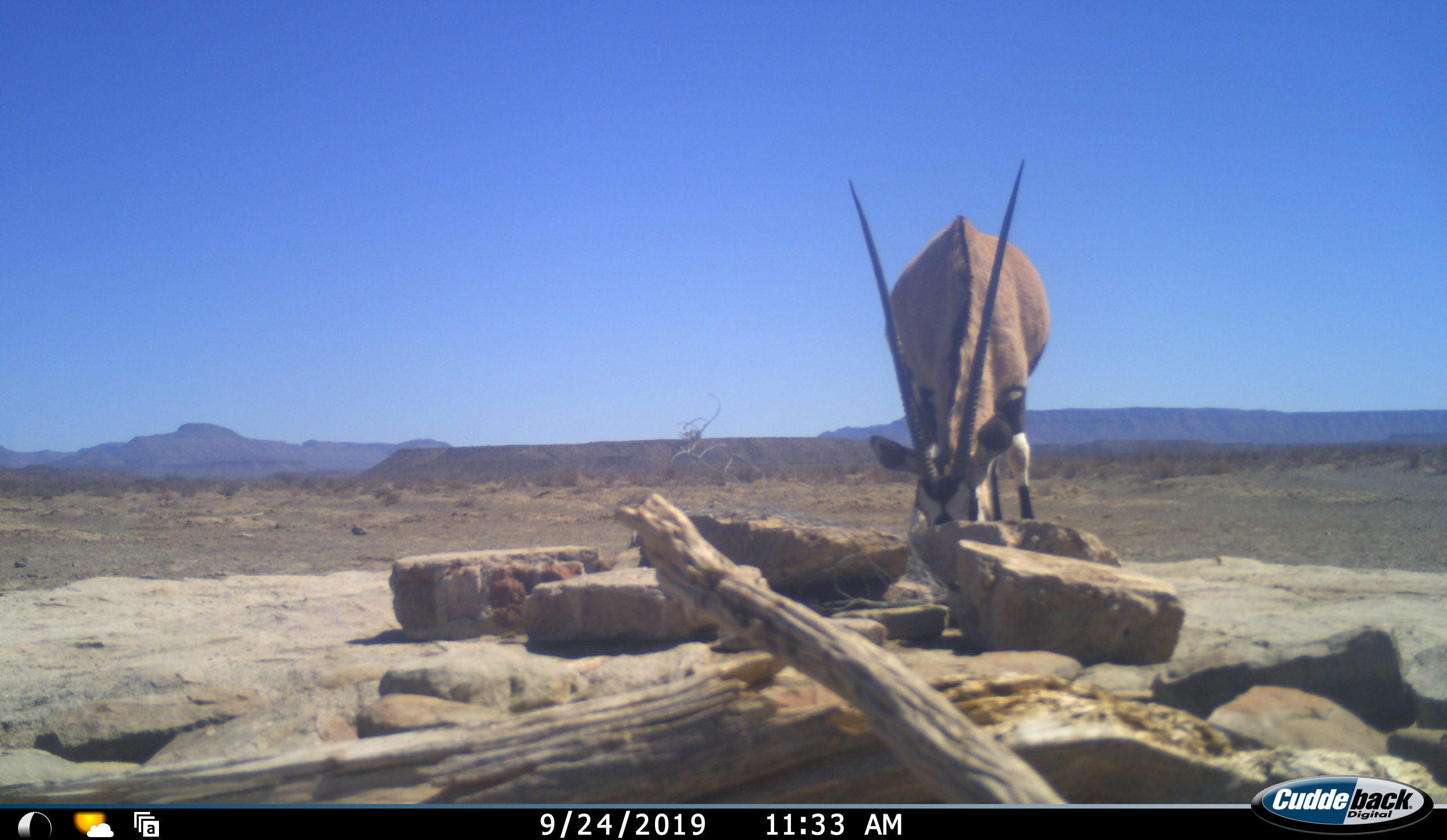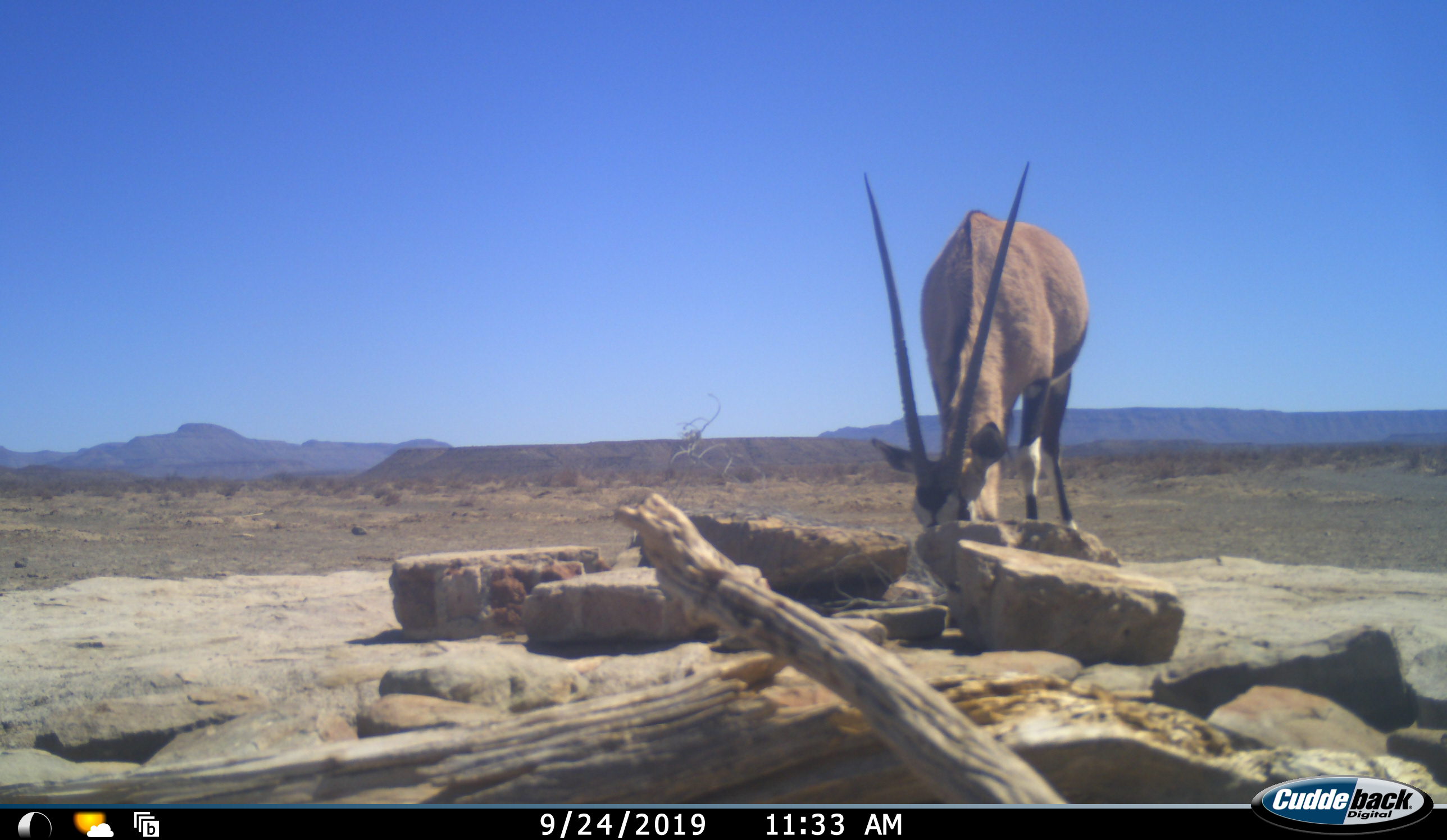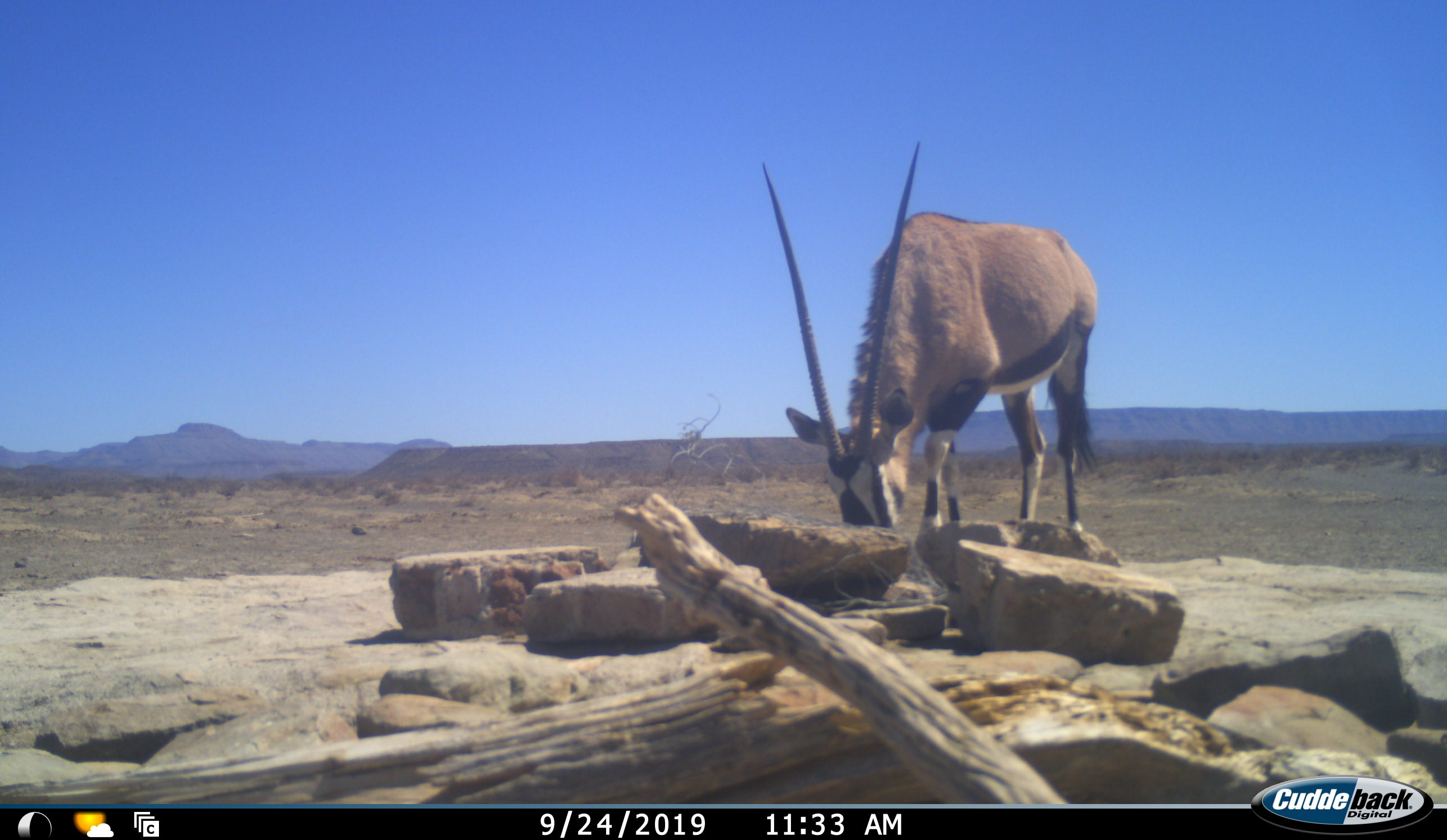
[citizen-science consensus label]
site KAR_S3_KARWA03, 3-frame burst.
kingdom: Animalia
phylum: Chordata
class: Mammalia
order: Artiodactyla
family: Bovidae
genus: Oryx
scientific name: Oryx gazella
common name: gemsbok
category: oryx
Oryx (gemsbok) (Oryx gazella), count 1. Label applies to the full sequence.